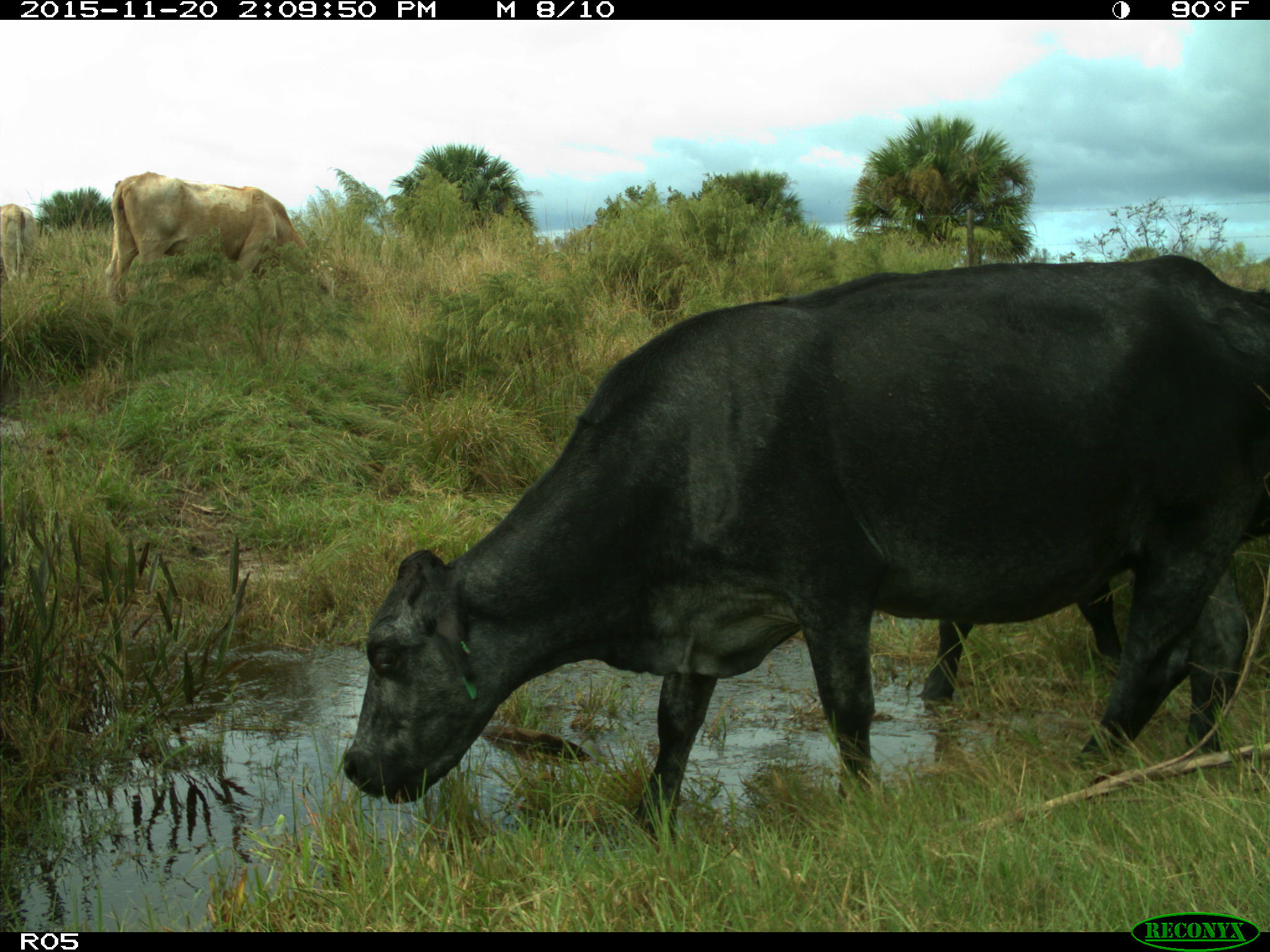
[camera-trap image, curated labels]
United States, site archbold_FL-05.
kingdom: Animalia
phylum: Chordata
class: Mammalia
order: Artiodactyla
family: Bovidae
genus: Bos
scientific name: Bos taurus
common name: domestic cow